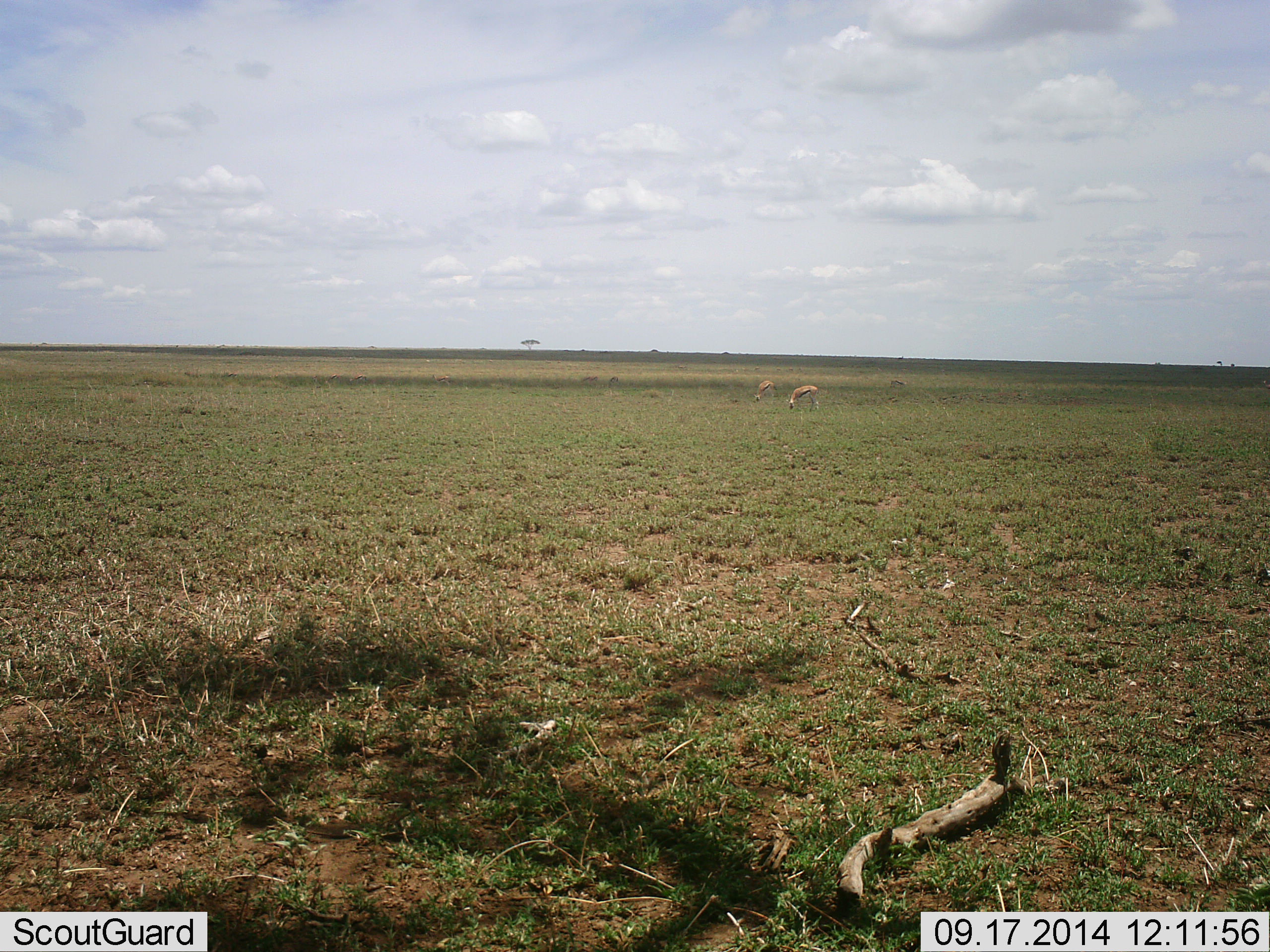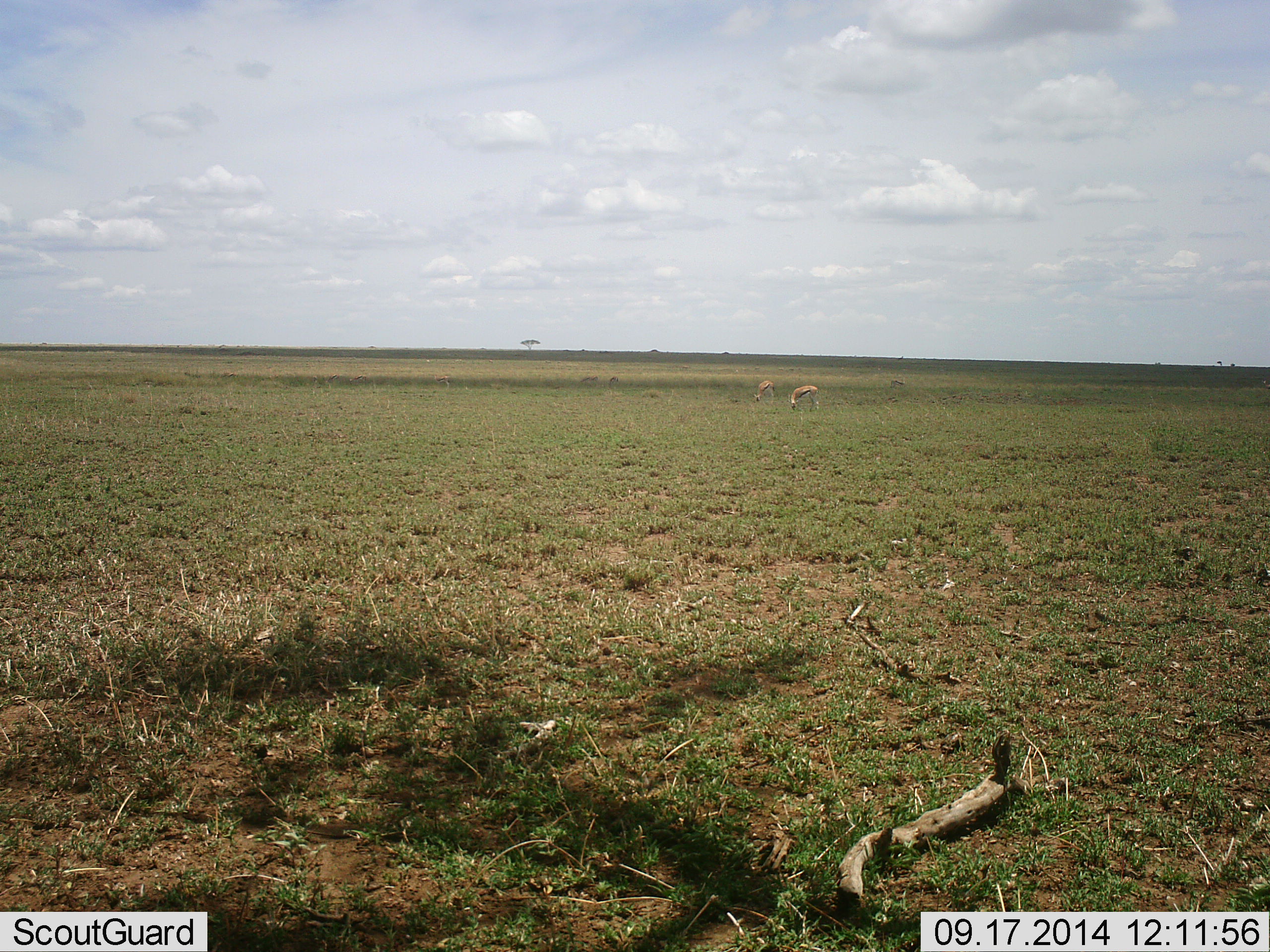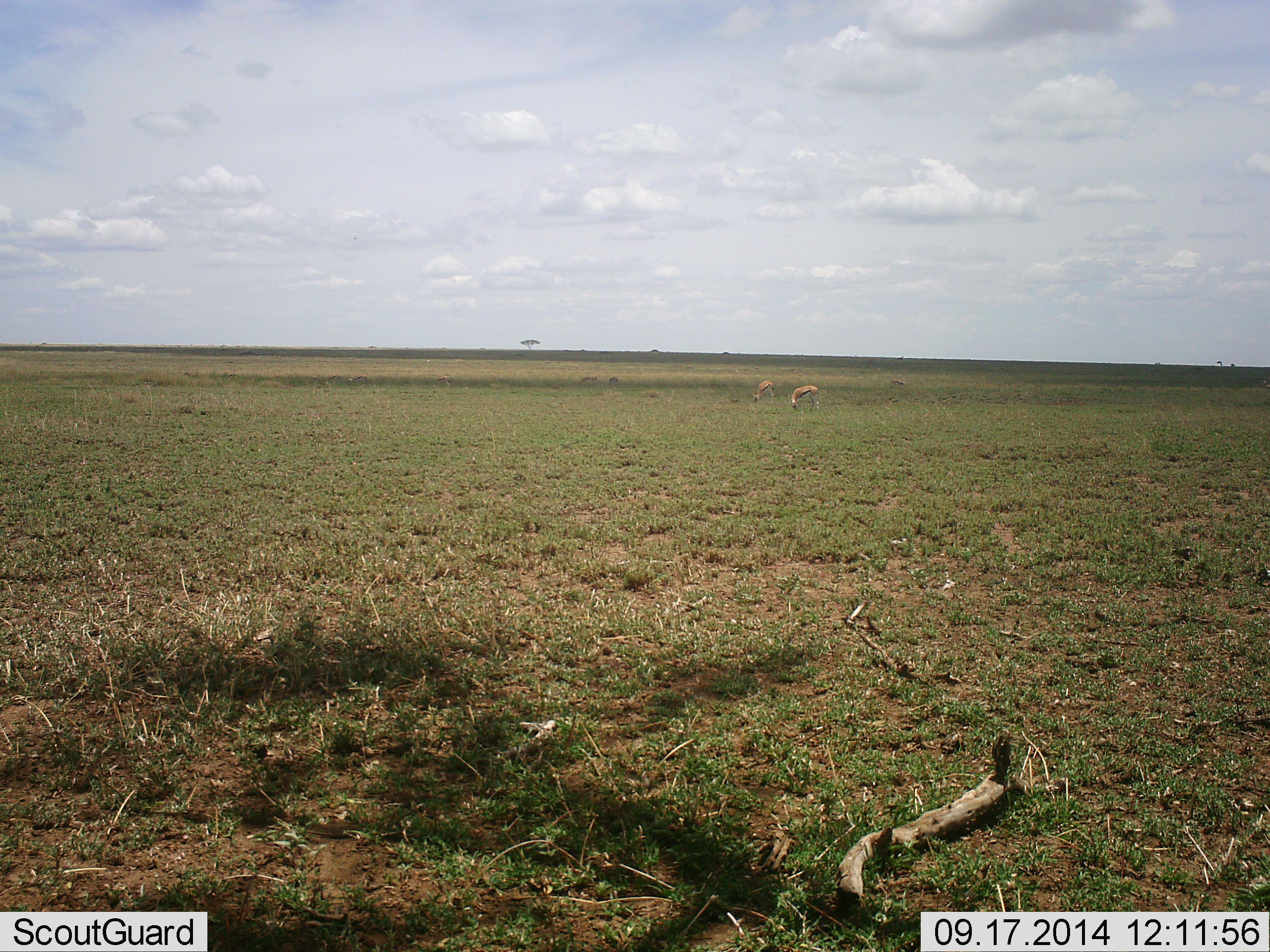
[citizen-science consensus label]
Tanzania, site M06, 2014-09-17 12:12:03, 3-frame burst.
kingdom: Animalia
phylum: Chordata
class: Mammalia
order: Artiodactyla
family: Bovidae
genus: Eudorcas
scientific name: Eudorcas thomsonii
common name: thomson's gazelle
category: gazellethomsons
Gazellethomsons (thomson's gazelle) (Eudorcas thomsonii), count 2. Behavior (volunteer vote fractions): standing 40%, resting 0%, moving 0%, interacting 0%. Young present (vote fraction): 0%. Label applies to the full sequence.